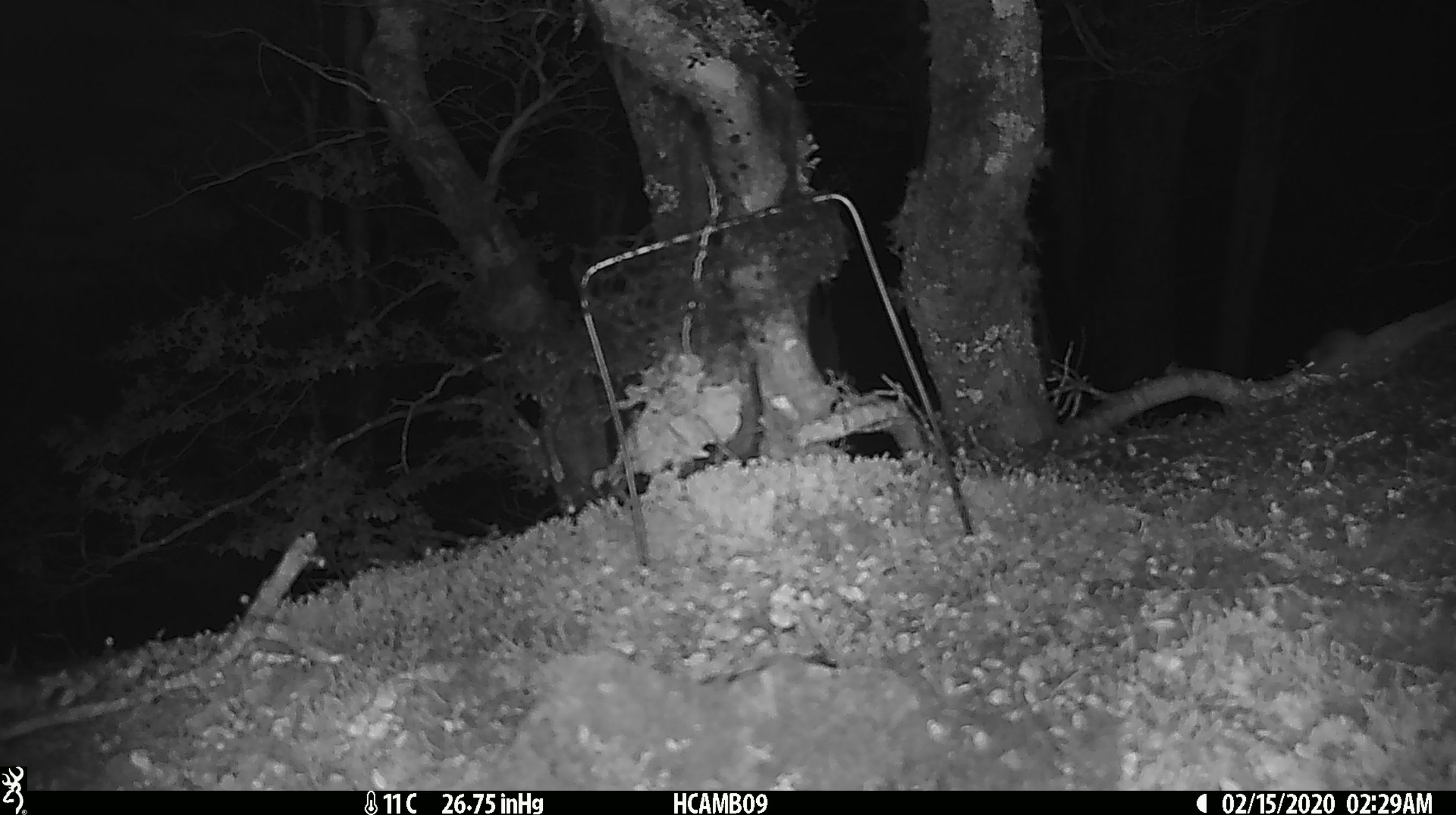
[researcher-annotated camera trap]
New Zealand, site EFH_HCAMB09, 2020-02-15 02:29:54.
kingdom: Animalia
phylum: Chordata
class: Mammalia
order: Rodentia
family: Muridae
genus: Mus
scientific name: Mus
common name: mouse